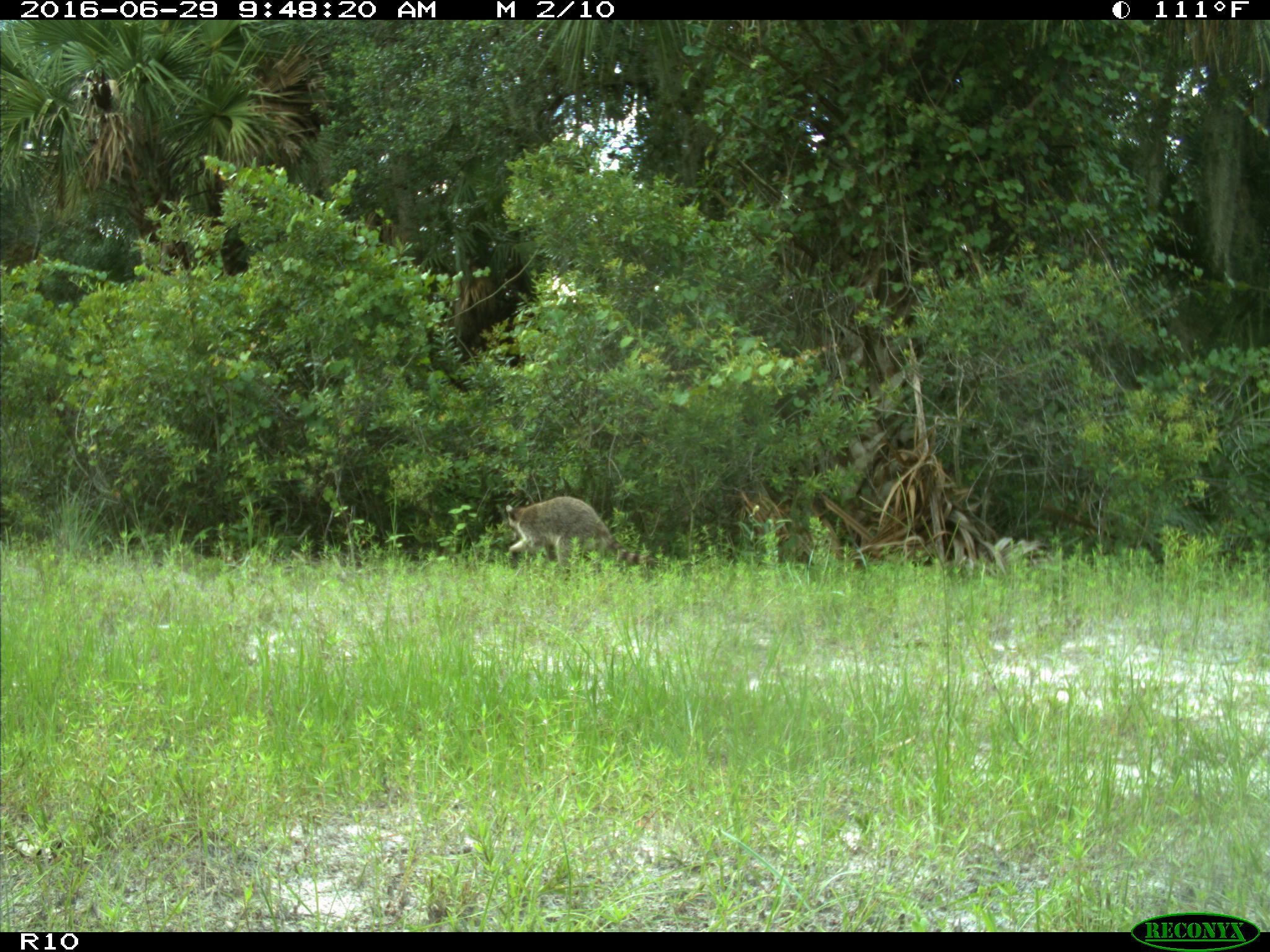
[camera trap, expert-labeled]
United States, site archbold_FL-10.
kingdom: Animalia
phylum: Chordata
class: Mammalia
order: Carnivora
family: Procyonidae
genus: Procyon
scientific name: Procyon lotor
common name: common raccoon